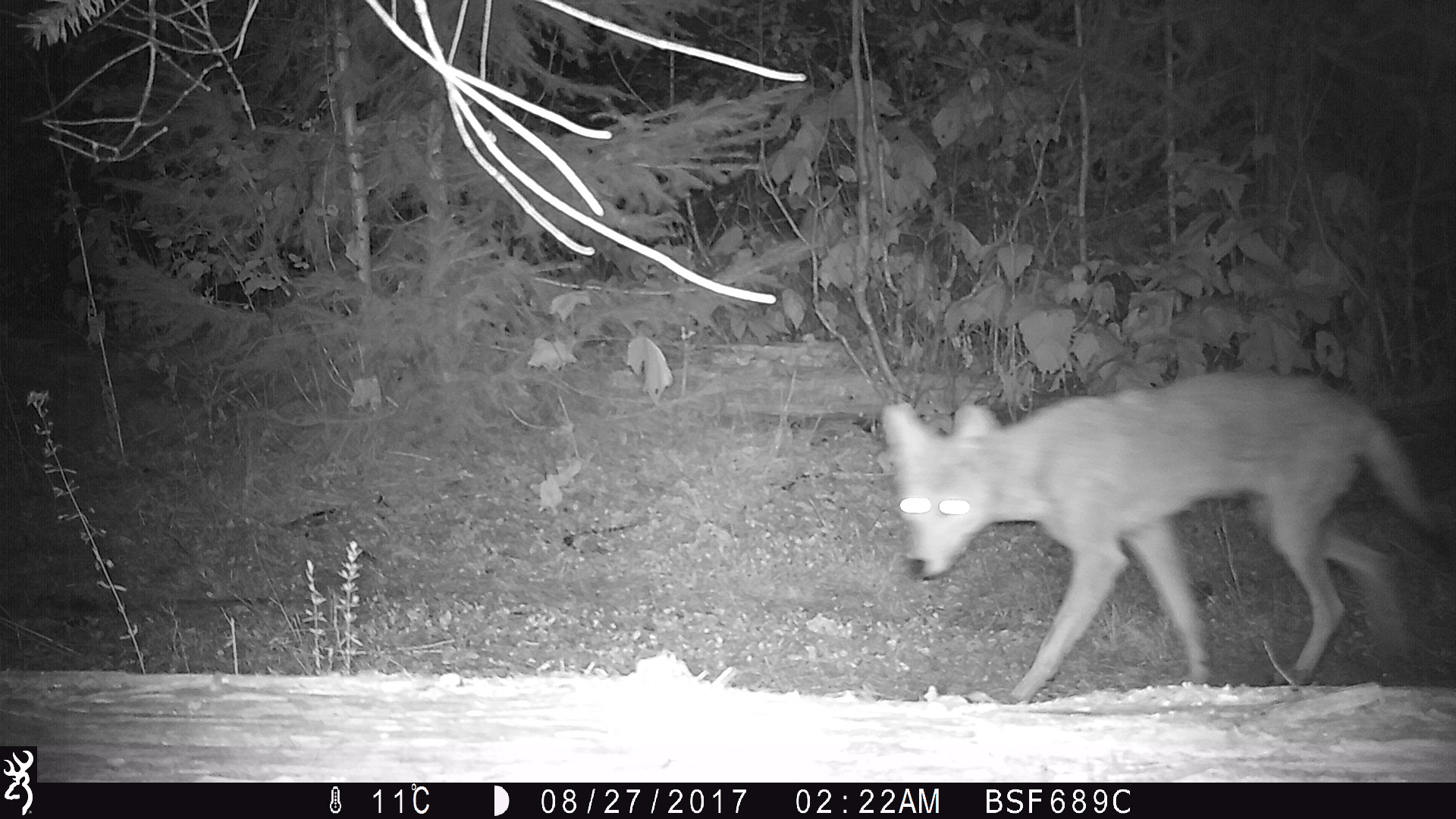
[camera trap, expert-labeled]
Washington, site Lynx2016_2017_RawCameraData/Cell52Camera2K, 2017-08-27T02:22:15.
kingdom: Animalia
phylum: Chordata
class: Mammalia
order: Carnivora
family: Canidae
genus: Canis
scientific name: Canis latrans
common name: coyote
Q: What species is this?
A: Canis latrans (coyote).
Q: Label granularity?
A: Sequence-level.